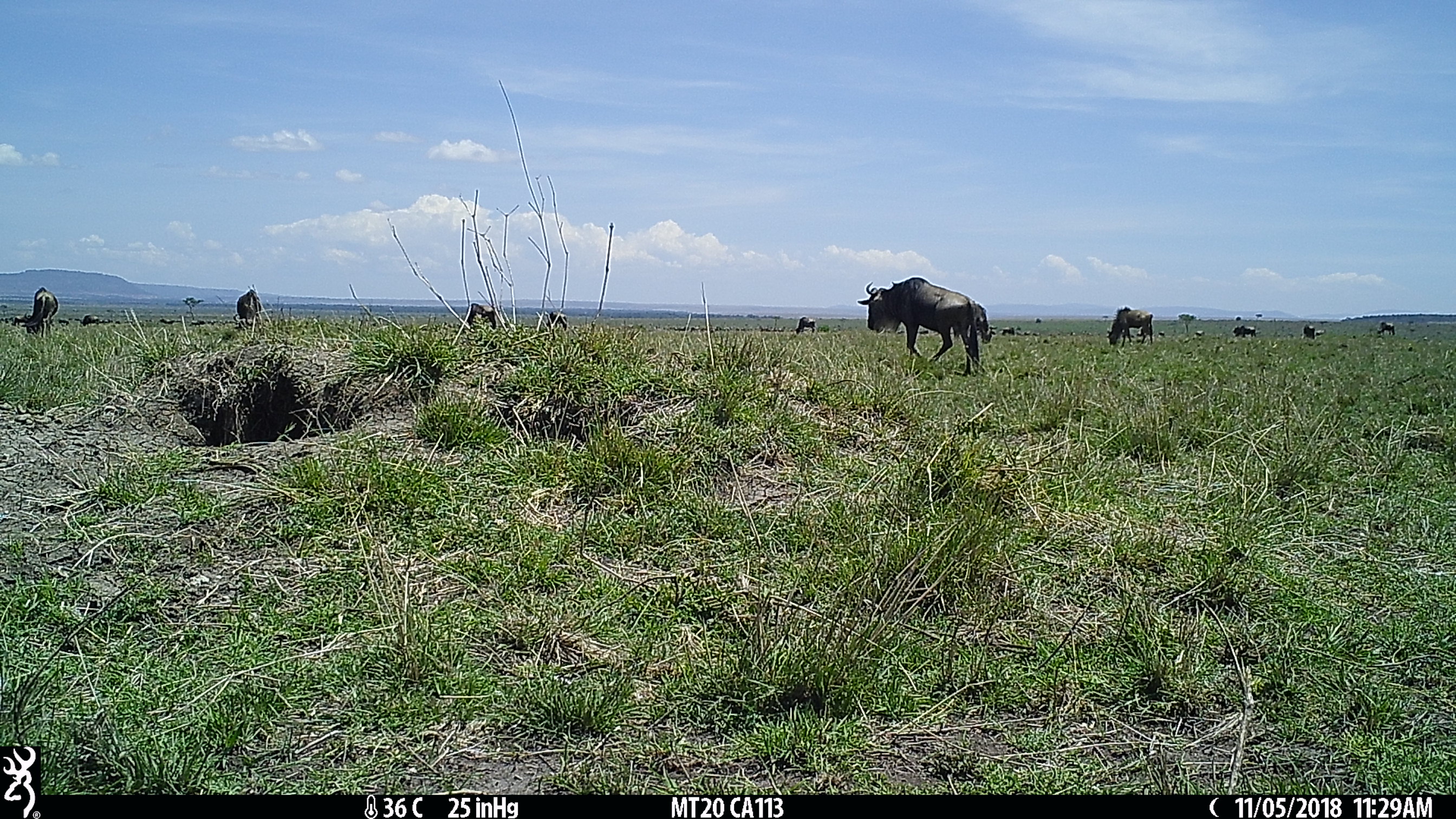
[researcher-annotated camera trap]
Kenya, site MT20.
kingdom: Animalia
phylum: Chordata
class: Mammalia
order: Artiodactyla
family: Bovidae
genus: Connochaetes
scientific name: Connochaetes taurinus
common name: blue wildebeest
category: wildebeest